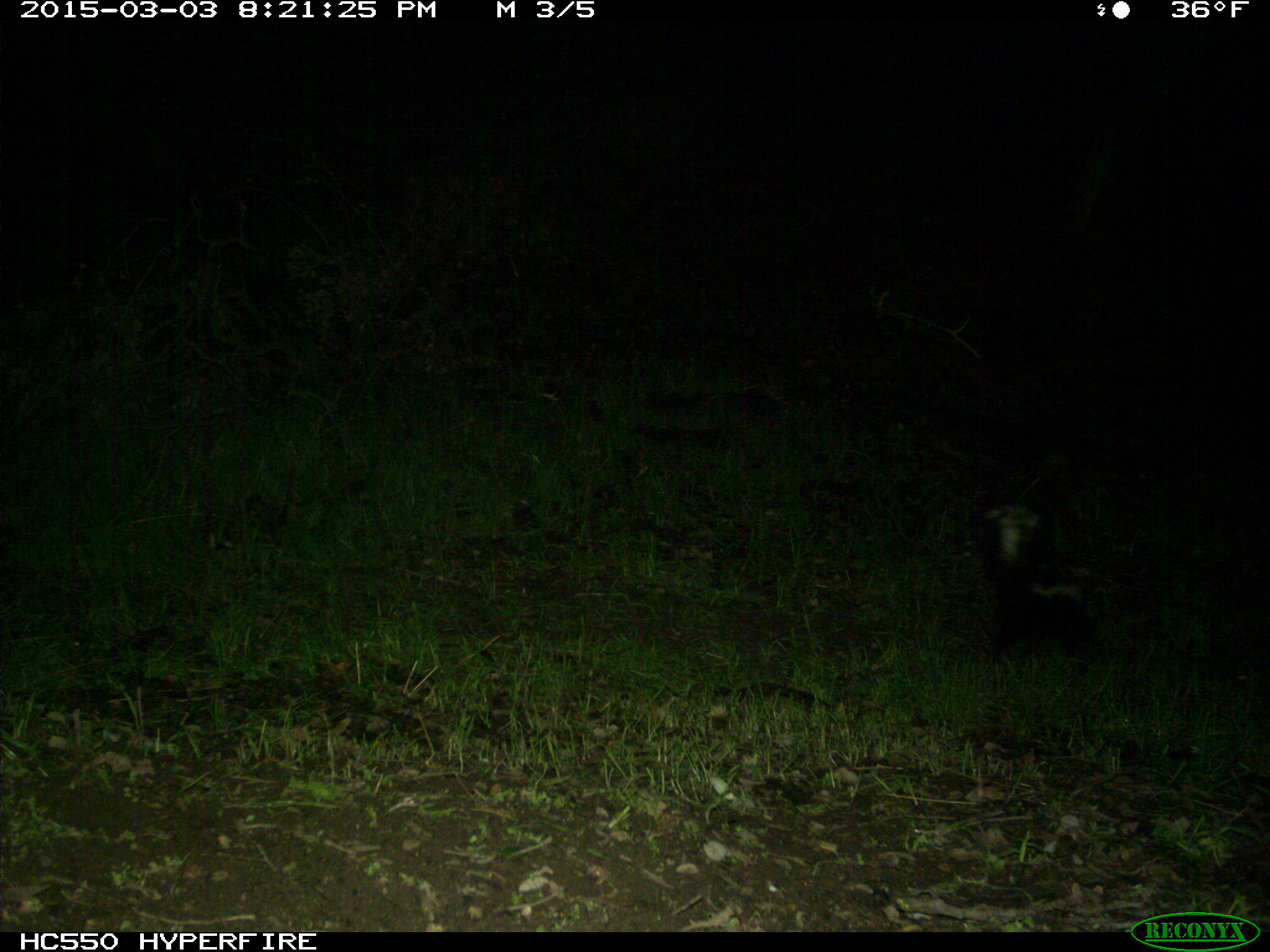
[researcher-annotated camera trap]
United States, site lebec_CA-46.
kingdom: Animalia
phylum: Chordata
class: Mammalia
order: Carnivora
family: Mephitidae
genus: Mephitis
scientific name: Mephitis mephitis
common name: striped skunk